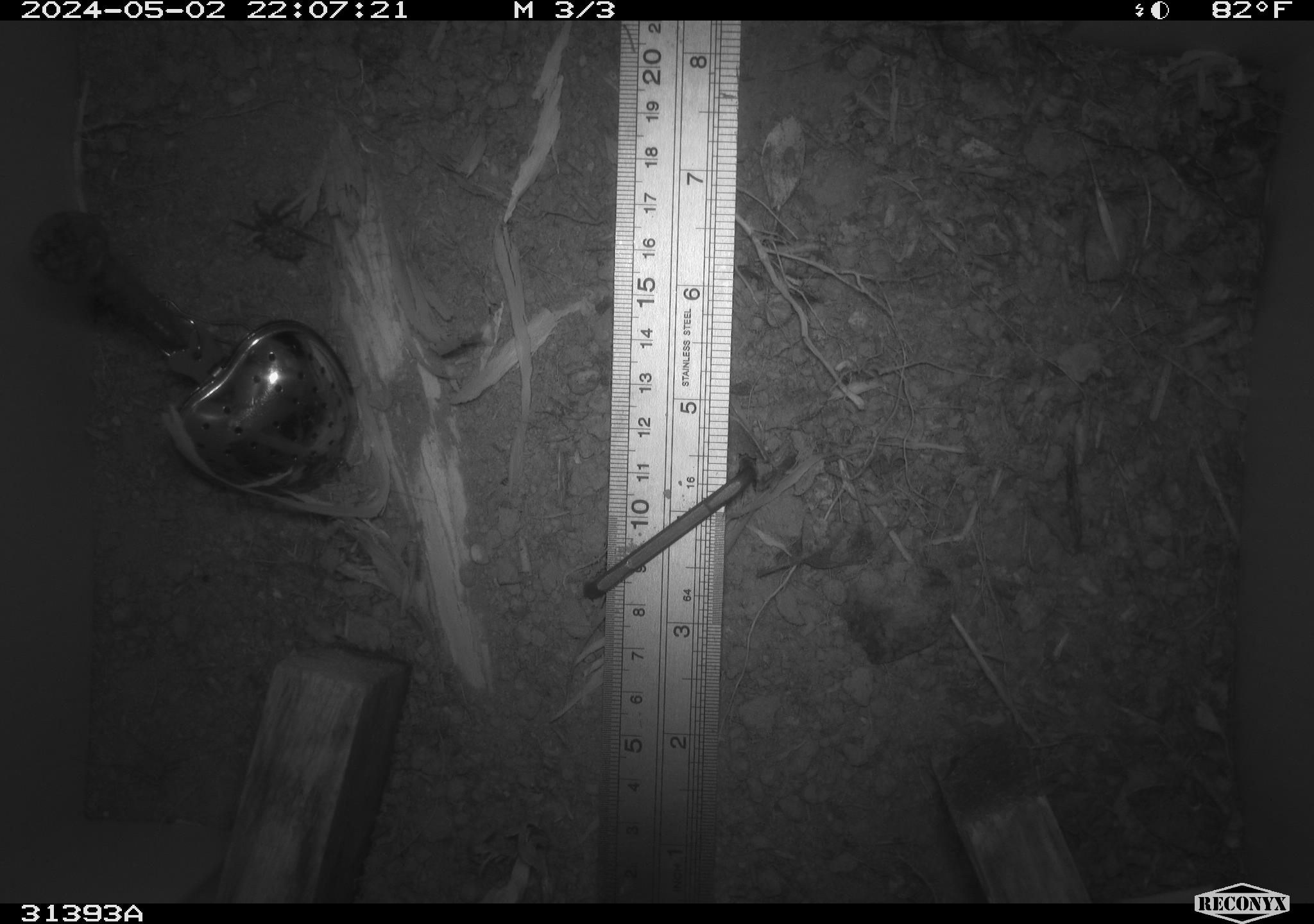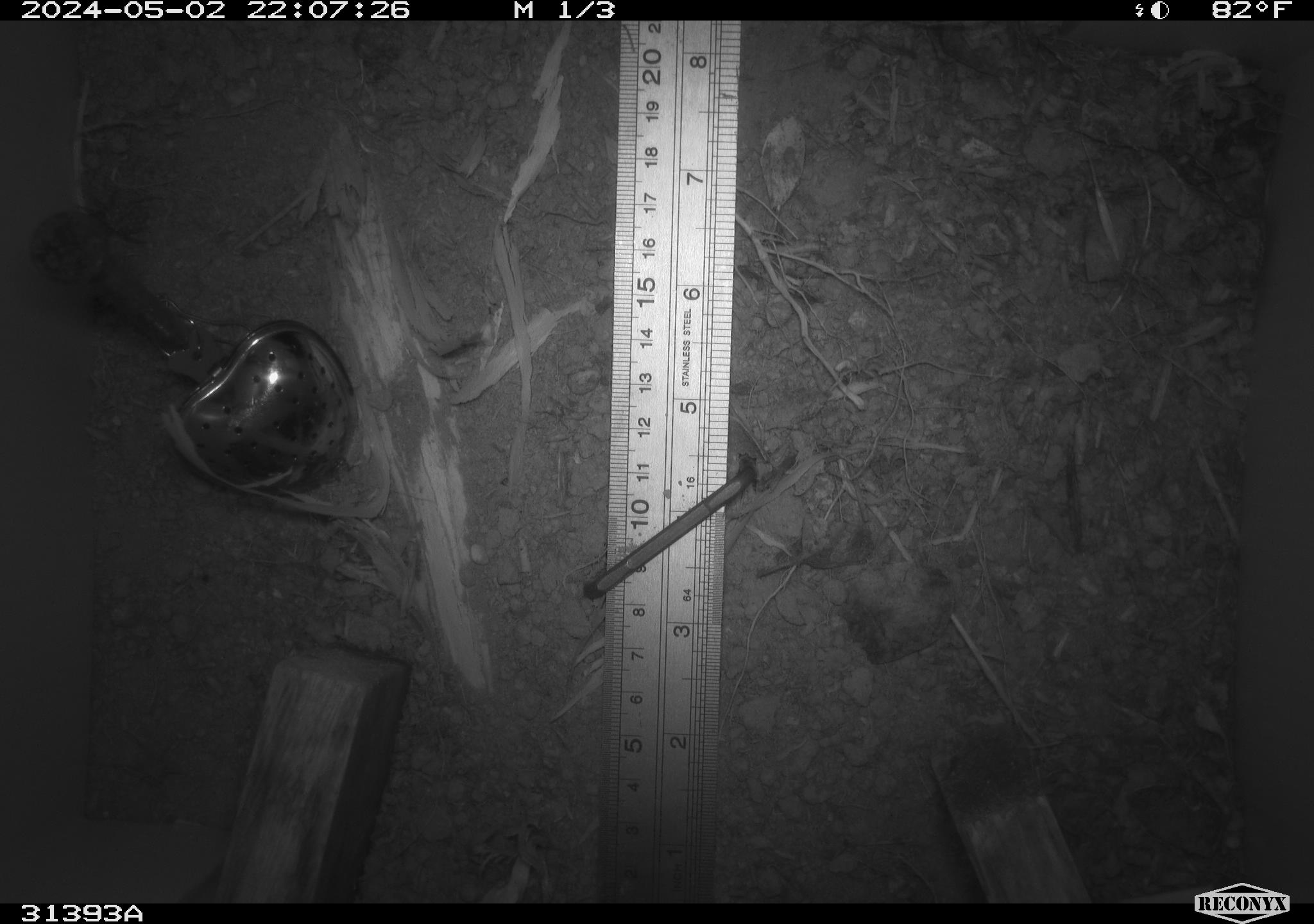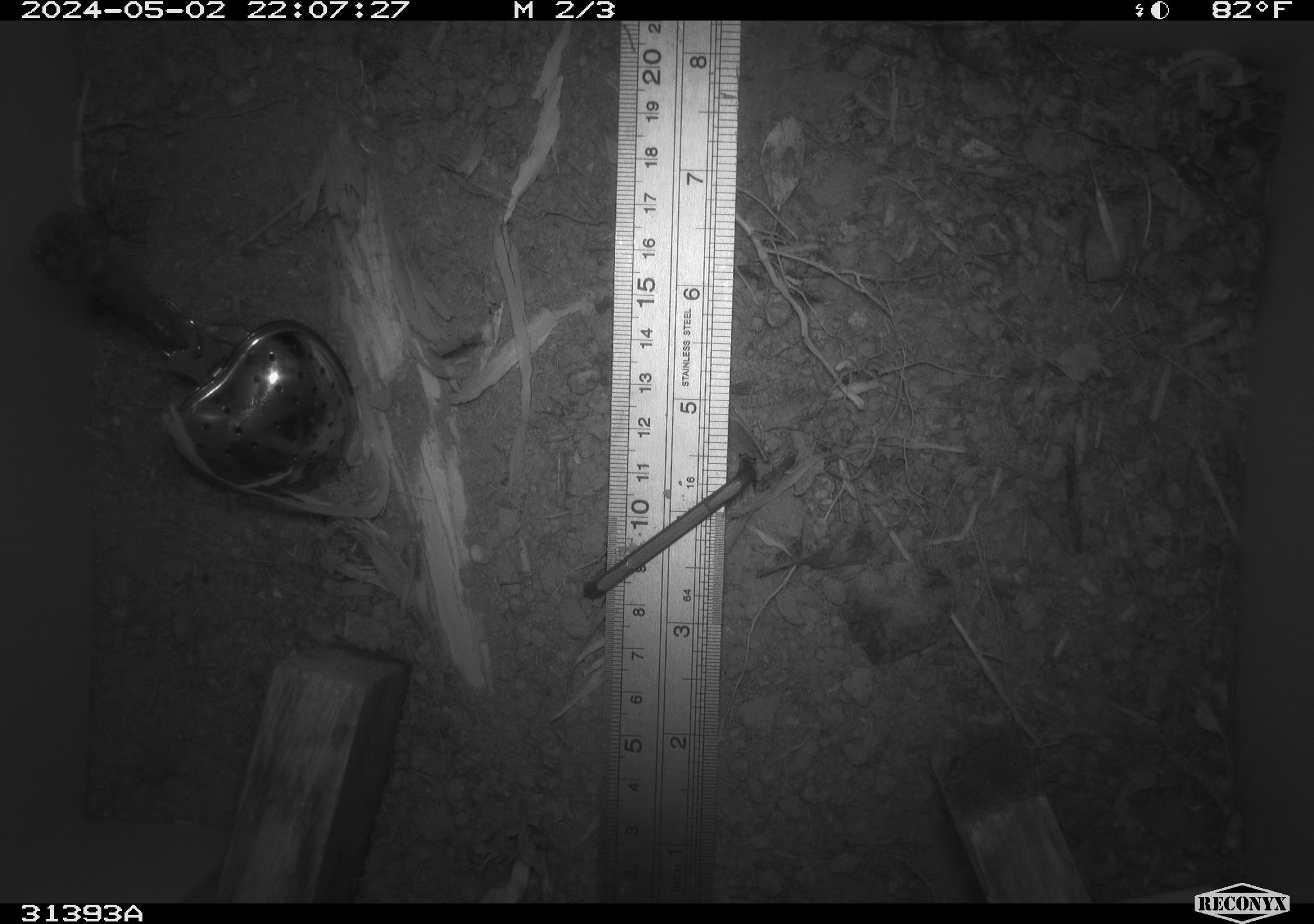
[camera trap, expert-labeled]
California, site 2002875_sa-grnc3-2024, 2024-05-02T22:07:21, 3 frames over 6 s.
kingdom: Animalia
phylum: Arthropoda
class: Insecta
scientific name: Insecta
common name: insect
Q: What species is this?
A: Insect (Insecta).